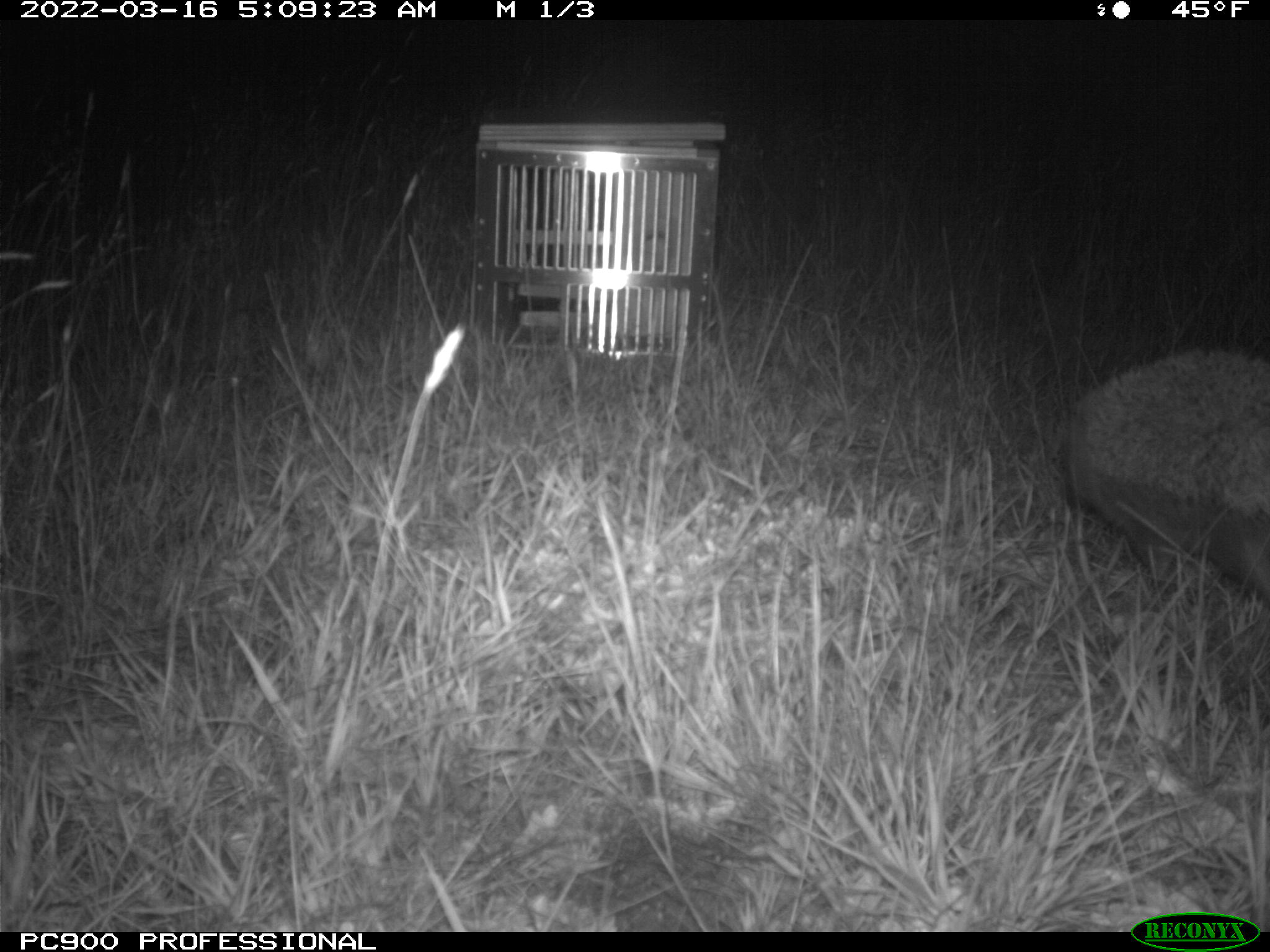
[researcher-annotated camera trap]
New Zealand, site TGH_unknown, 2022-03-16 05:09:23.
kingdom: Animalia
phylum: Chordata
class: Mammalia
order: Eulipotyphla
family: Erinaceidae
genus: Erinaceus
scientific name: Erinaceus europaeus europaeus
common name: european hedgehog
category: hedgehog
Hedgehog (european hedgehog) (Erinaceus europaeus europaeus).